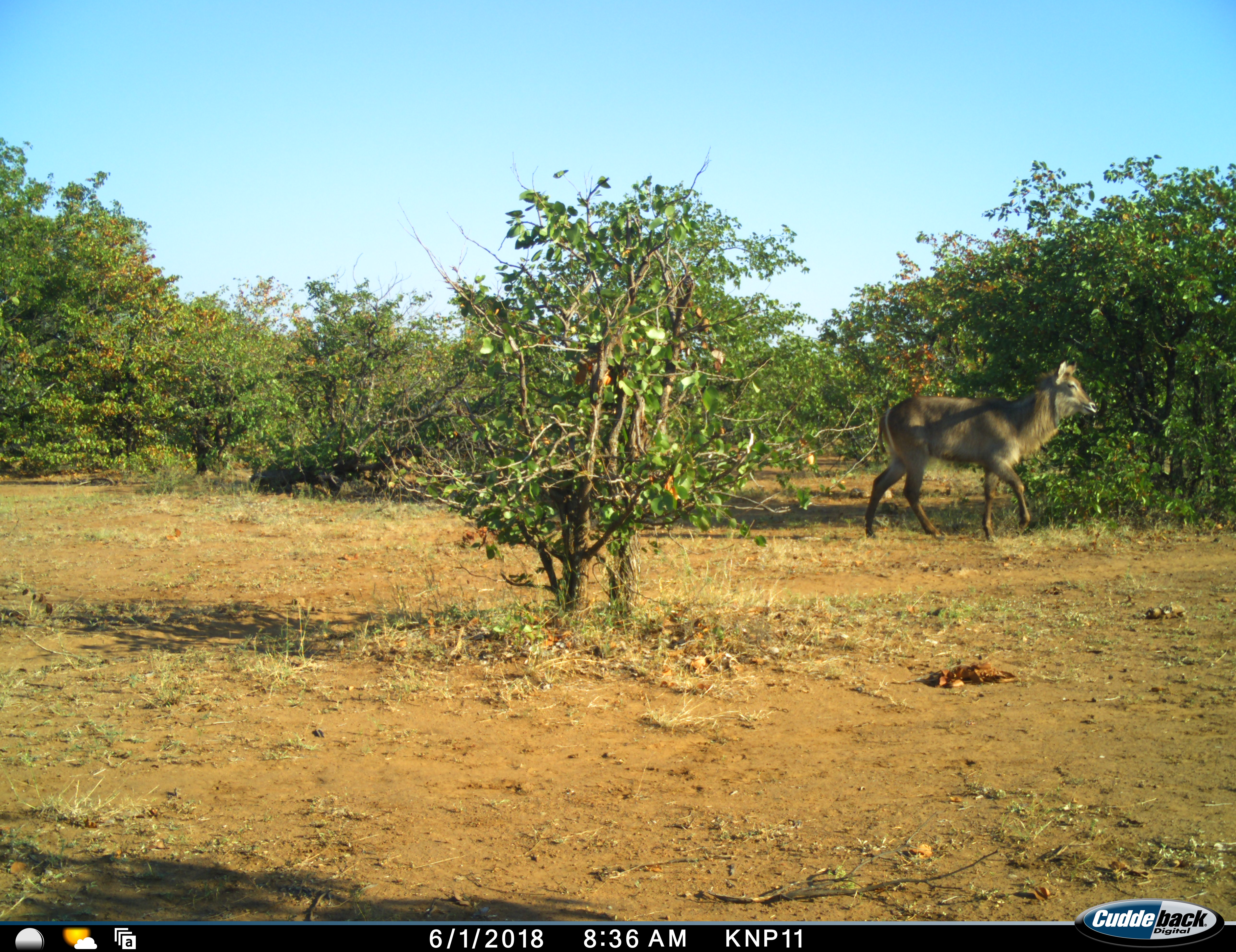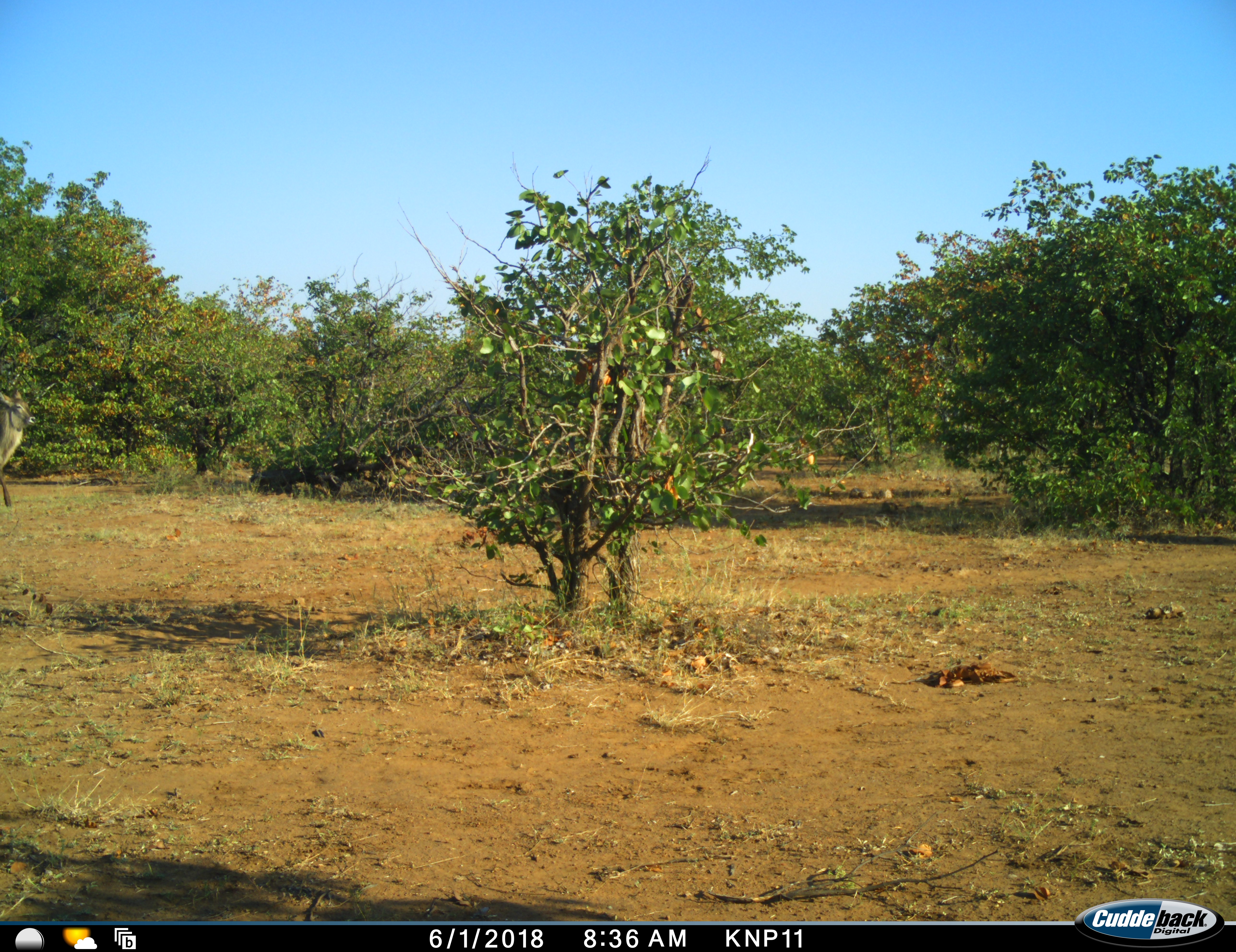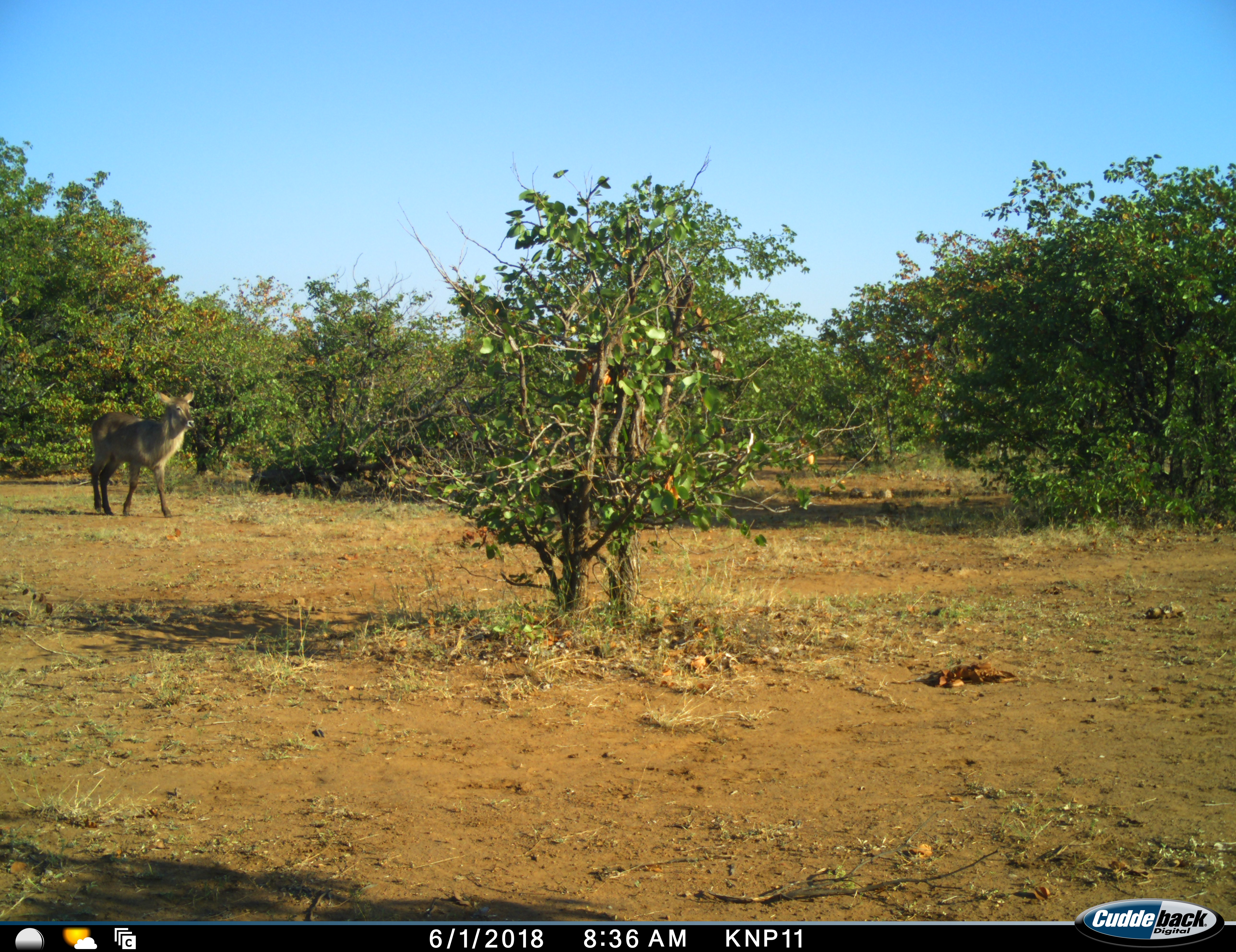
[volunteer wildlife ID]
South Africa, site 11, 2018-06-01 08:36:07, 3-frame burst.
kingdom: Animalia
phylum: Chordata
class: Mammalia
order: Artiodactyla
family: Bovidae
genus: Kobus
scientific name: Kobus ellipsiprymnus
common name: waterbuck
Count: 1.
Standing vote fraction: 0%.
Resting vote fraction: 0%.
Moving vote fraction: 100%.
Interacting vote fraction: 0%.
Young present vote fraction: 0%.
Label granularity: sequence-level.